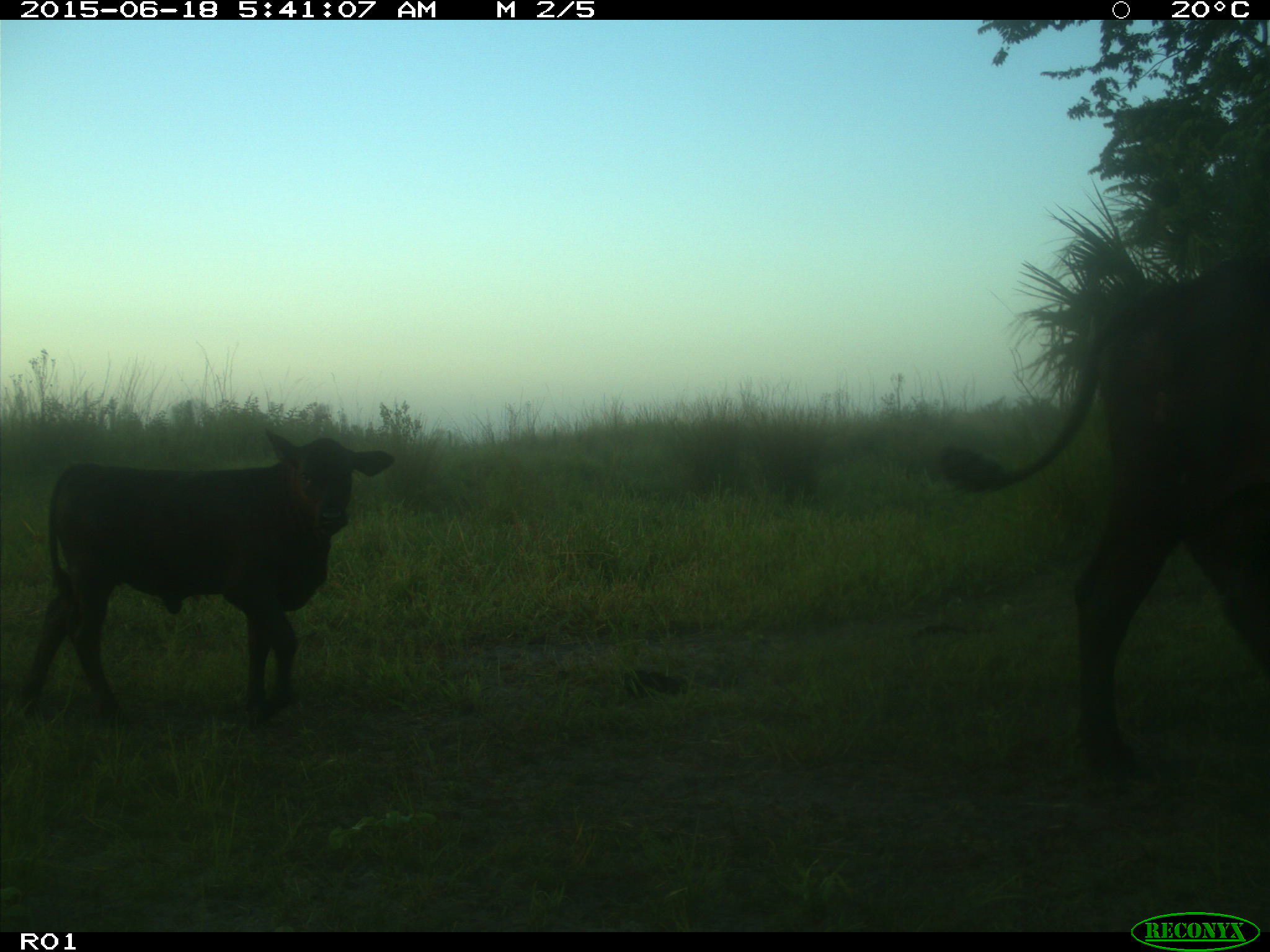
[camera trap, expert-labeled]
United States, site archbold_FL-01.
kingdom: Animalia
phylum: Chordata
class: Mammalia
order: Artiodactyla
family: Bovidae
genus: Bos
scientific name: Bos taurus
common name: domestic cow